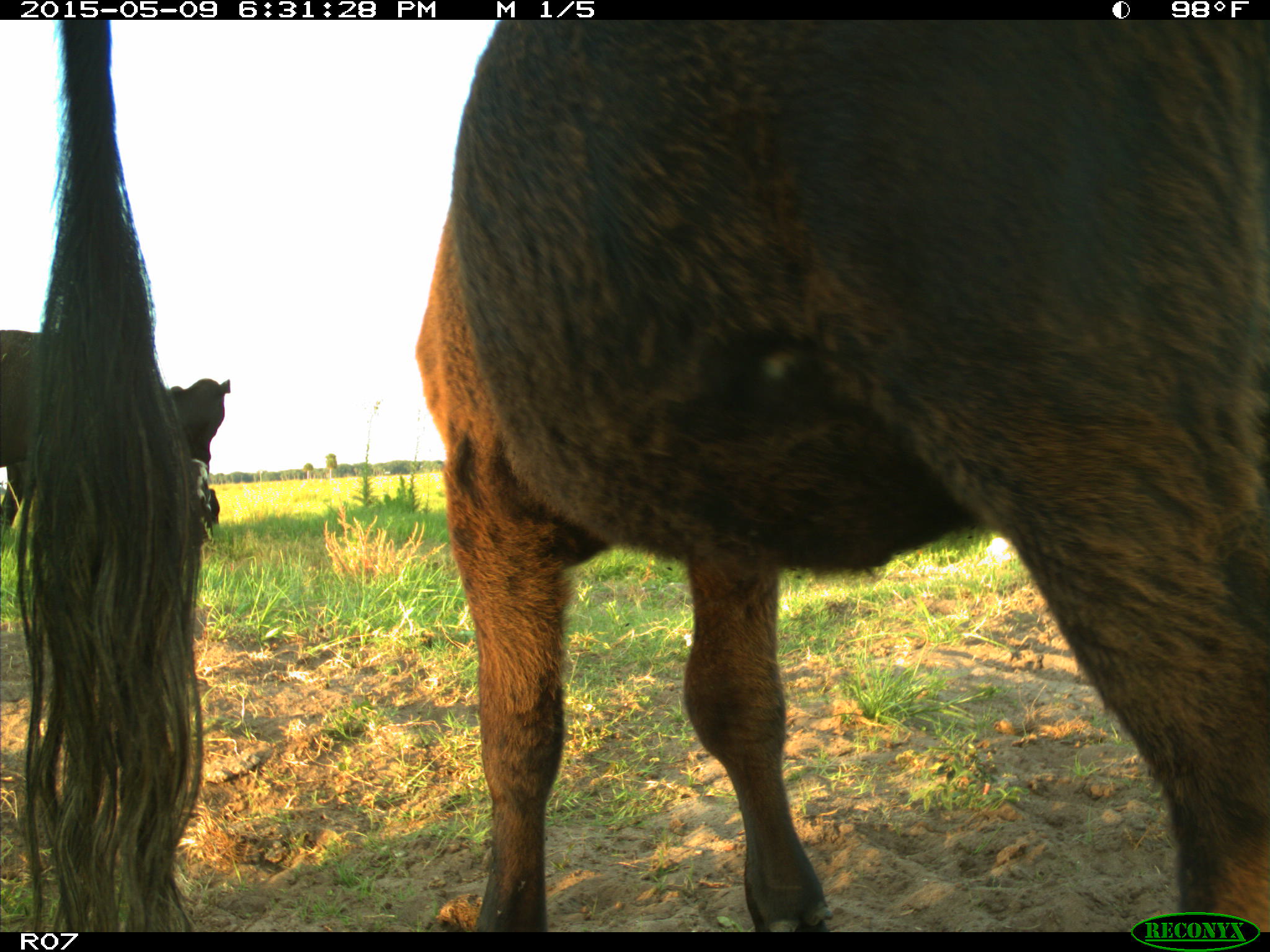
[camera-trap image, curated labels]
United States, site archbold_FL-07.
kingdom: Animalia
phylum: Chordata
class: Mammalia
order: Artiodactyla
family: Bovidae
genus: Bos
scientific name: Bos taurus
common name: domestic cow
Bos taurus (domestic cow).